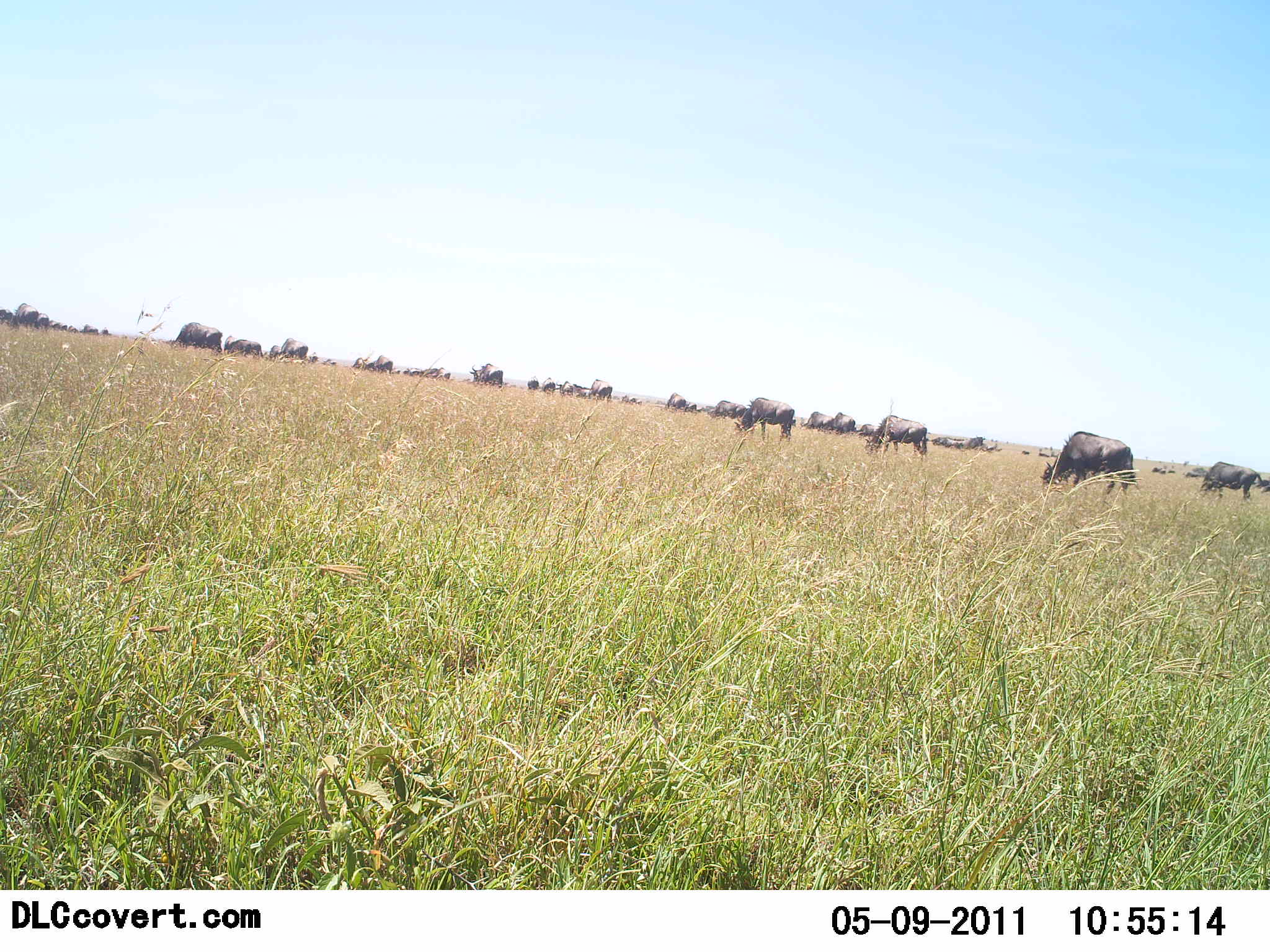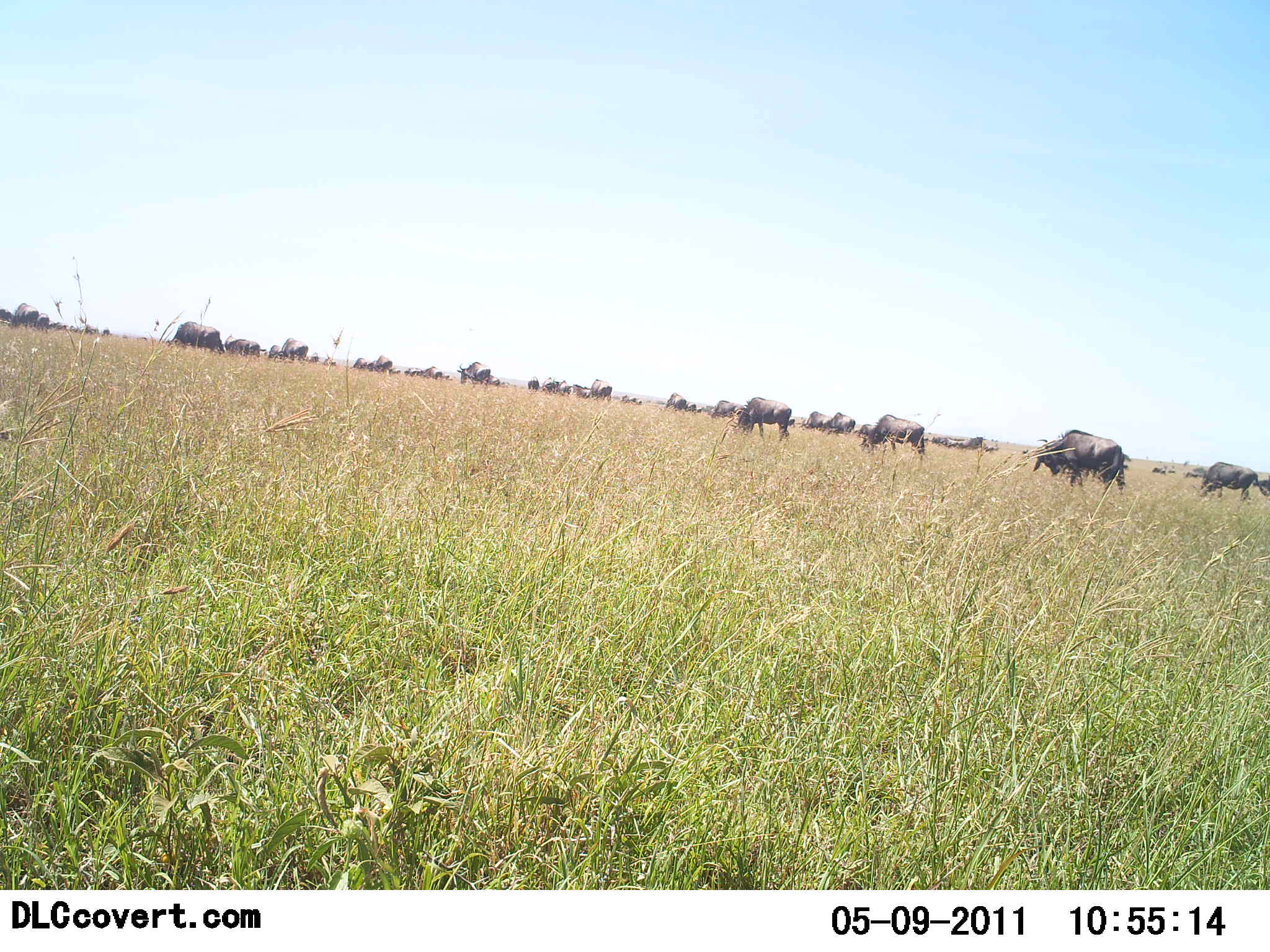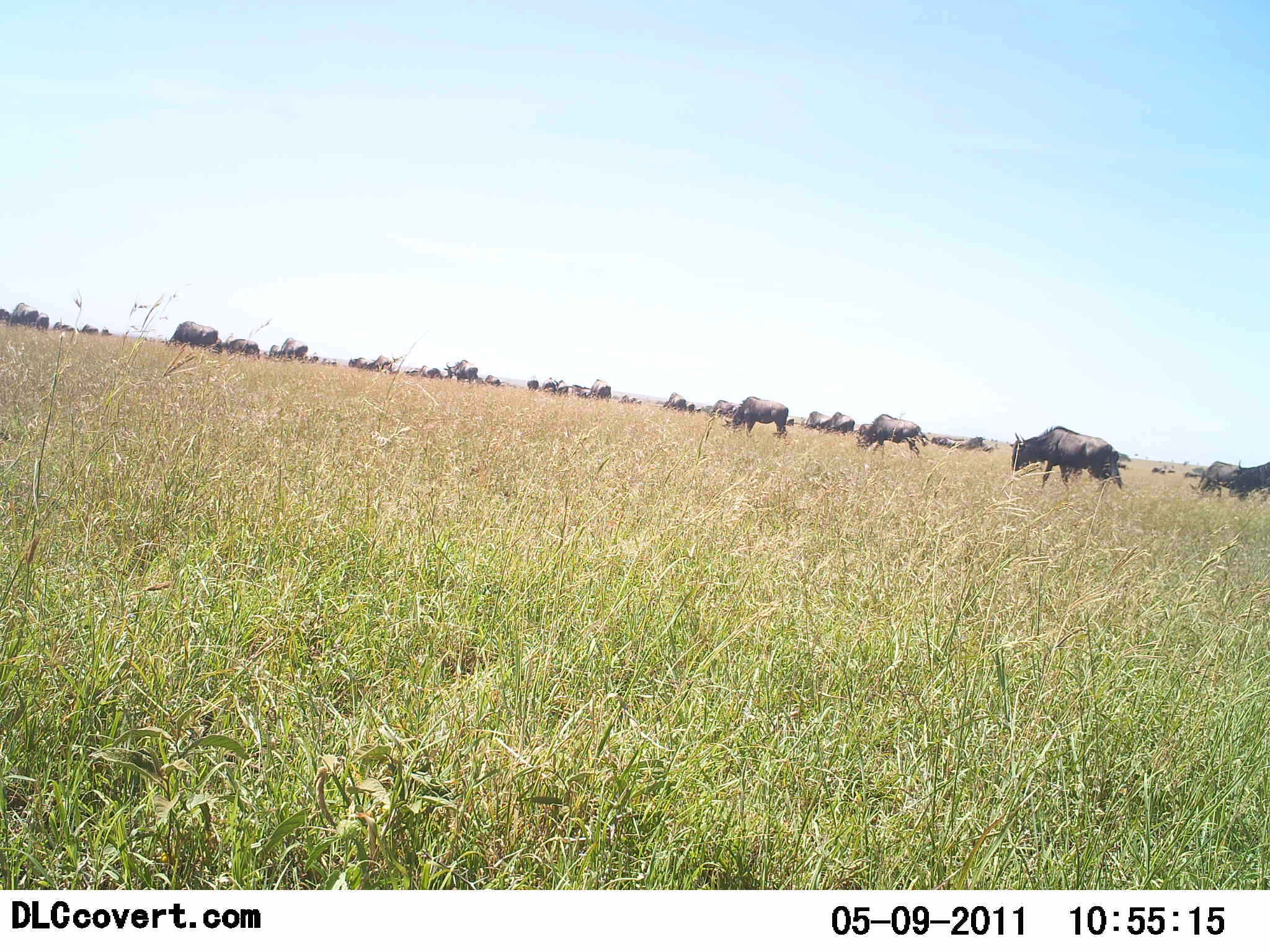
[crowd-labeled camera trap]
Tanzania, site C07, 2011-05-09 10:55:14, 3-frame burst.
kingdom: Animalia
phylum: Chordata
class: Mammalia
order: Artiodactyla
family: Bovidae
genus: Connochaetes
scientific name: Connochaetes taurinus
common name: blue wildebeest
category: wildebeest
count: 11-50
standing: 17%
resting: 0%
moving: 58%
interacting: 0%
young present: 0%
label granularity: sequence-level